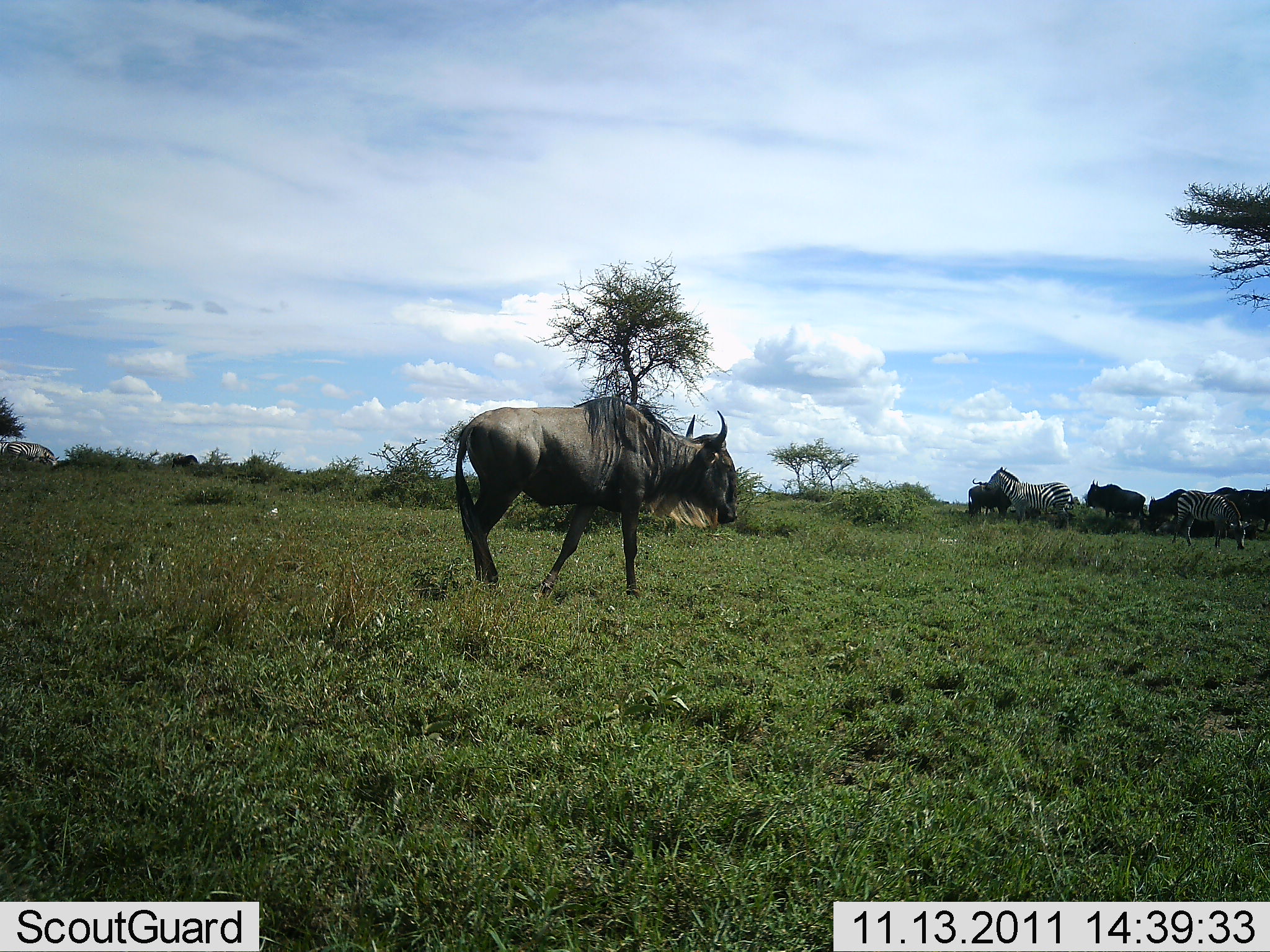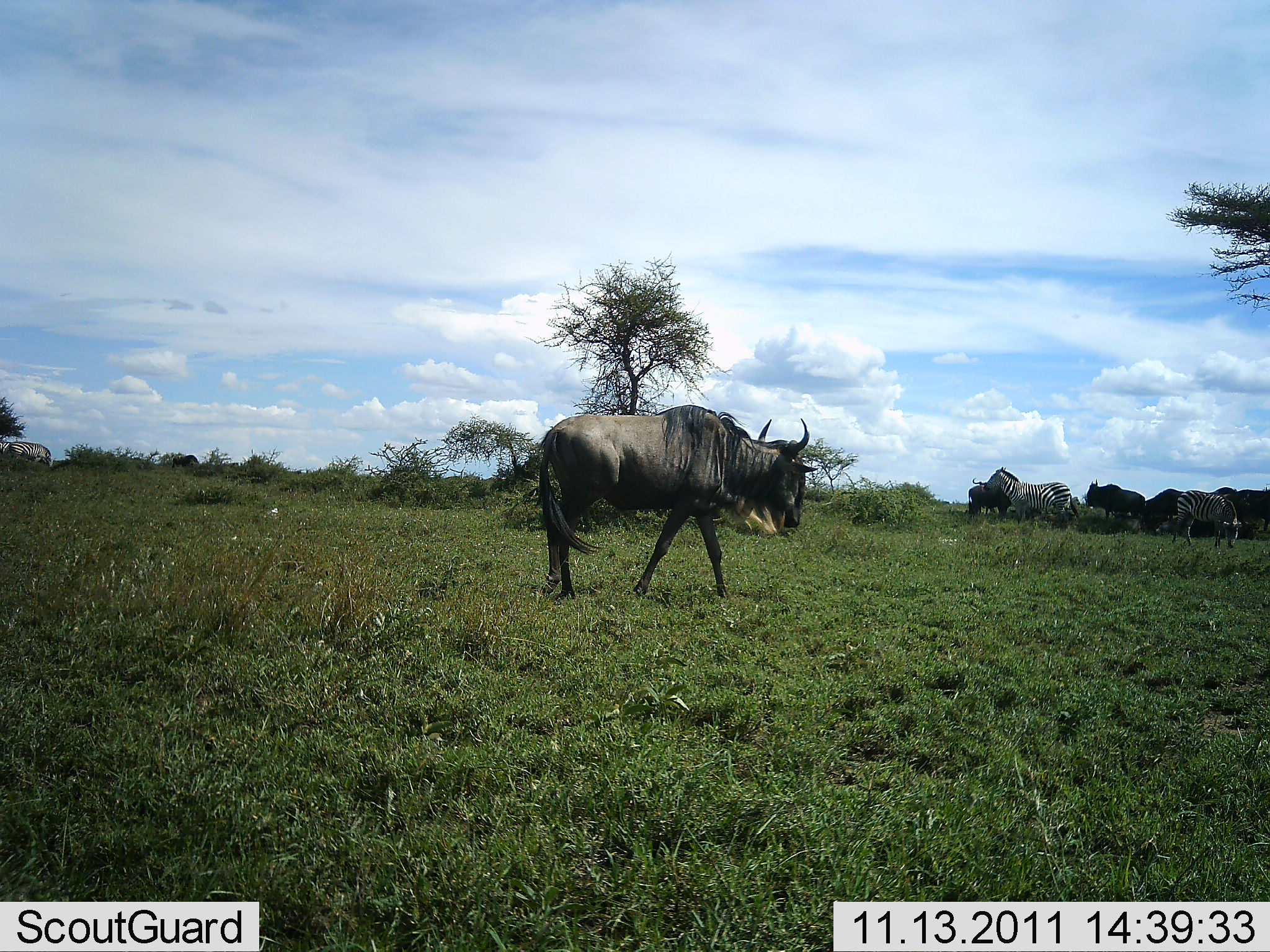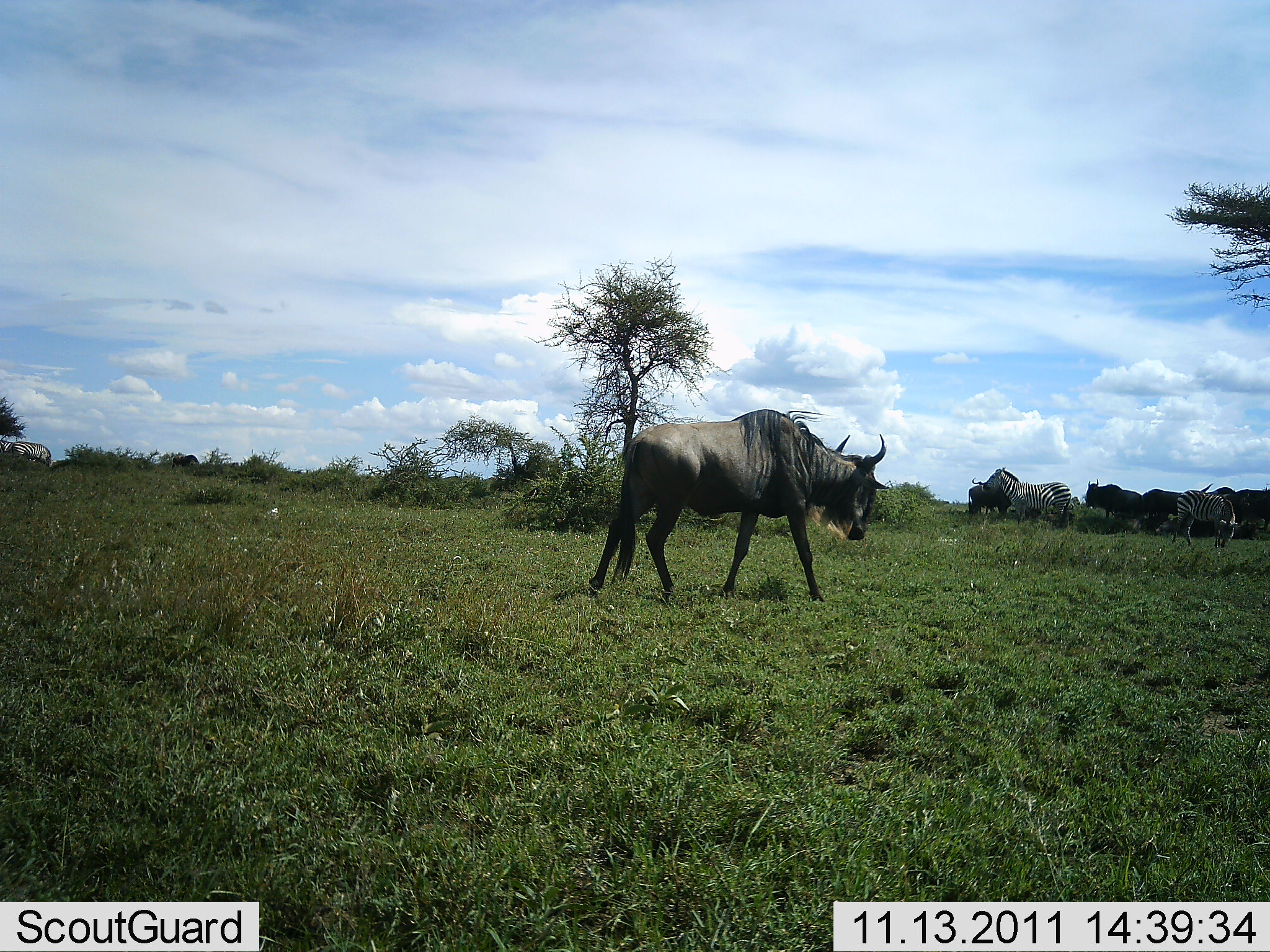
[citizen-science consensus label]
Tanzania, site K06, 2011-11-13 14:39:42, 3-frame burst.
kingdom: Animalia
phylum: Chordata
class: Mammalia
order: Artiodactyla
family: Bovidae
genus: Connochaetes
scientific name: Connochaetes taurinus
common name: blue wildebeest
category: wildebeest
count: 4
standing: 75%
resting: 0%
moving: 92%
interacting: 0%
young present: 0%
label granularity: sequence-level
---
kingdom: Animalia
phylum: Chordata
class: Mammalia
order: Perissodactyla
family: Equidae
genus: Equus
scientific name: Equus quagga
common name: plains zebra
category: zebra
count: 2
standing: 64%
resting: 0%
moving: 18%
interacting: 0%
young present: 0%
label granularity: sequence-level